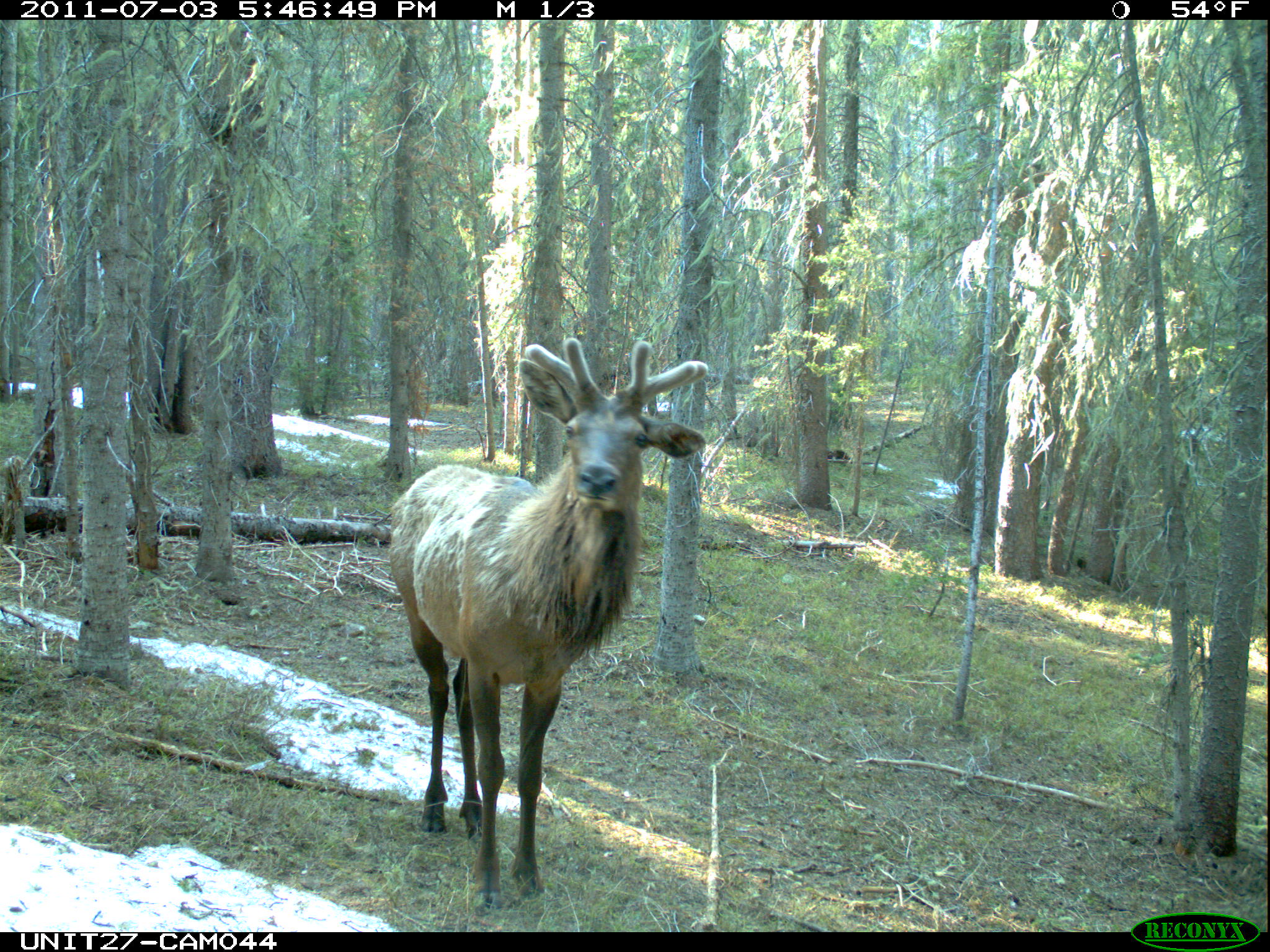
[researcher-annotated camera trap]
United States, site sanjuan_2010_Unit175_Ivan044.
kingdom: Animalia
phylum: Chordata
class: Mammalia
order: Artiodactyla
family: Cervidae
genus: Cervus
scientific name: Cervus elaphus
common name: red deer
Cervus elaphus (red deer).